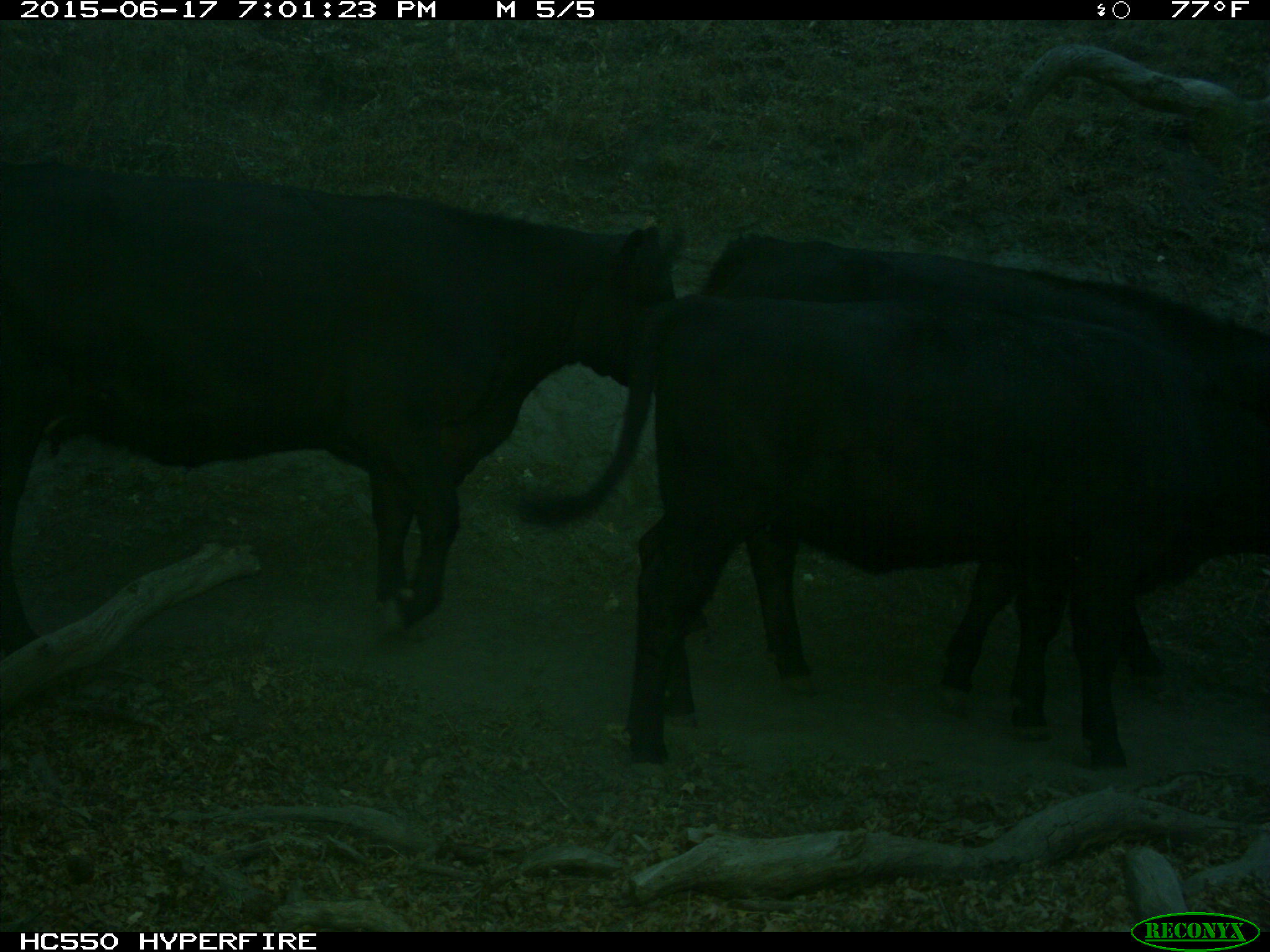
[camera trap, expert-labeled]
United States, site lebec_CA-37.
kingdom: Animalia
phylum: Chordata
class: Mammalia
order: Artiodactyla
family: Bovidae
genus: Bos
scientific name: Bos taurus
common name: domestic cow